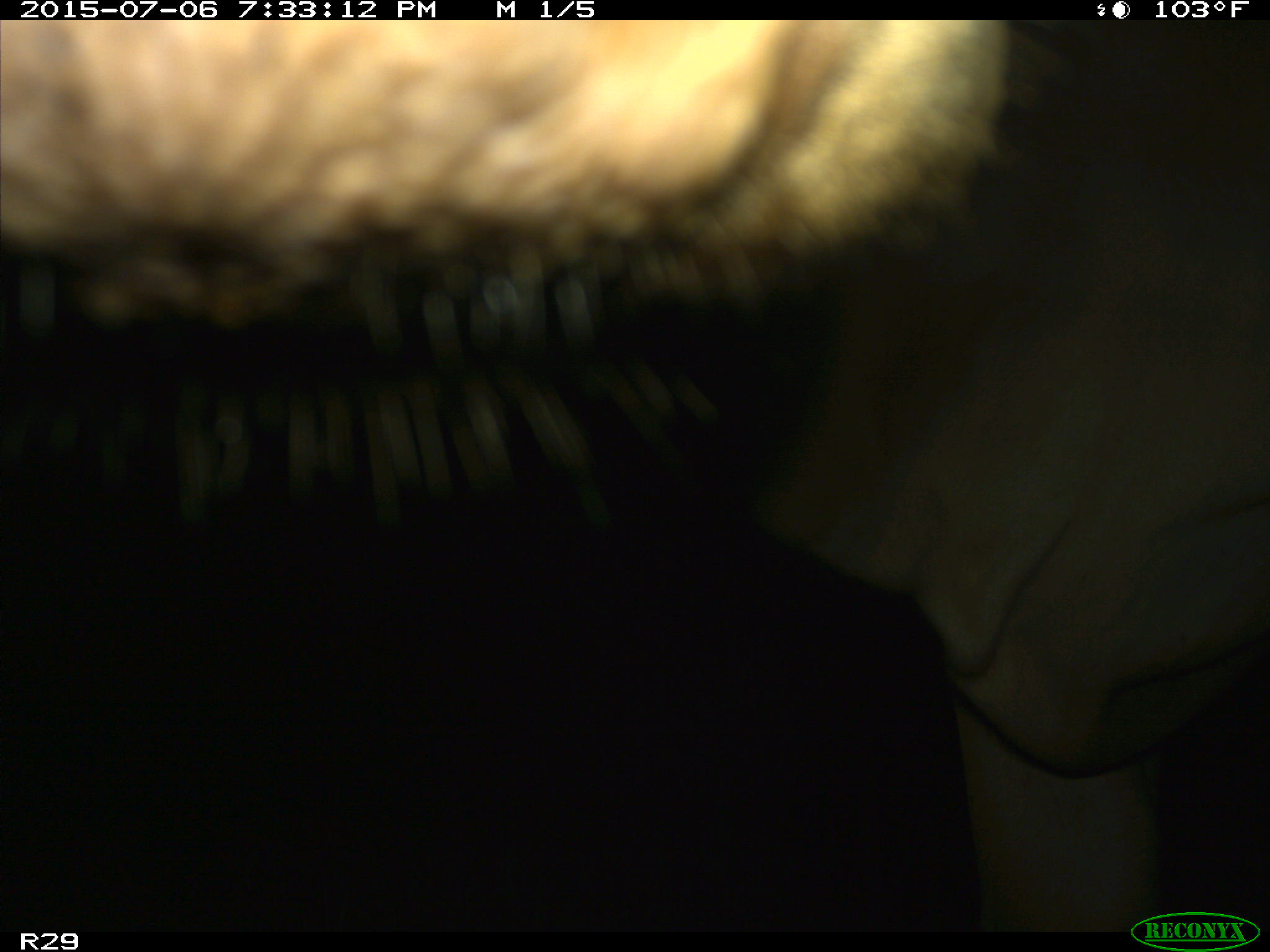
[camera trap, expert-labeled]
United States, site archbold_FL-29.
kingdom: Animalia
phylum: Chordata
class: Mammalia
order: Artiodactyla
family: Bovidae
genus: Bos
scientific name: Bos taurus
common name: domestic cow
Bos taurus (domestic cow).